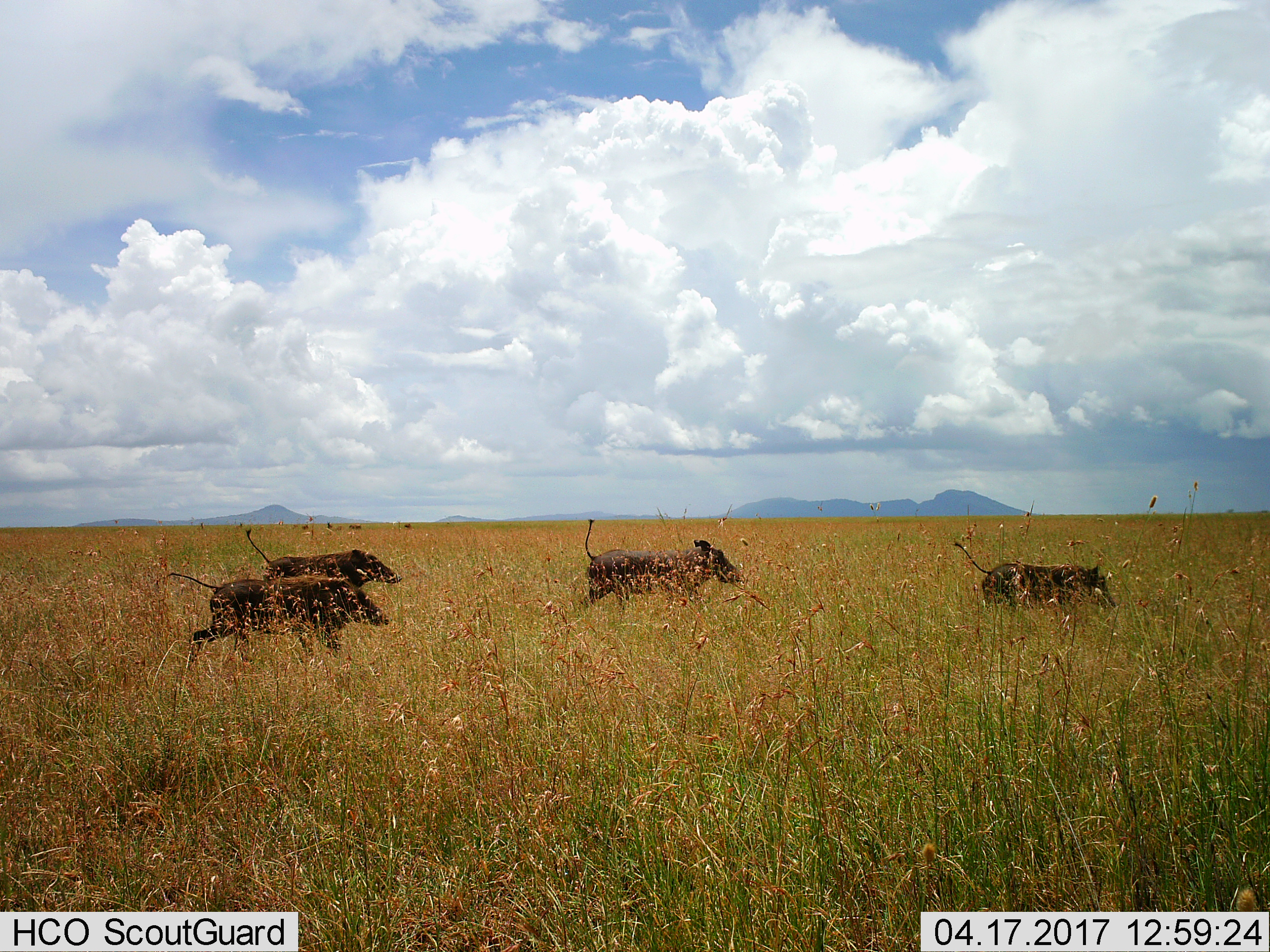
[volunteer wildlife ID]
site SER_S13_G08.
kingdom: Animalia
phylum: Chordata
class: Mammalia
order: Artiodactyla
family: Suidae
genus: Phacochoerus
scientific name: Phacochoerus africanus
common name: warthog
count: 4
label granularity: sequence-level